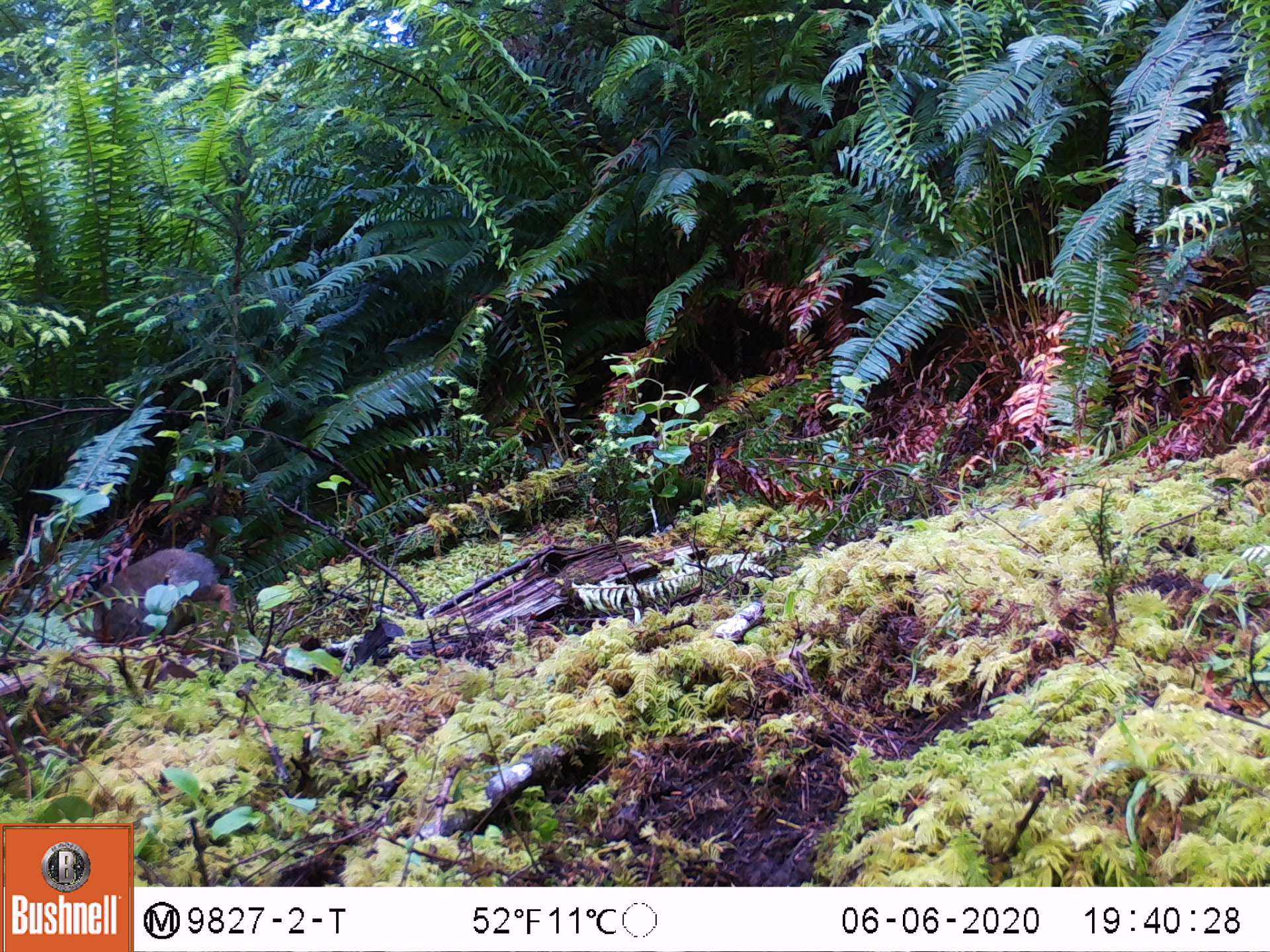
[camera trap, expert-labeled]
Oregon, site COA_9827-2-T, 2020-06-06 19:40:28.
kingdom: Animalia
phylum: Chordata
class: Mammalia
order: Lagomorpha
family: Leporidae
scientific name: Leporidae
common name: hares and rabbits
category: leporidae family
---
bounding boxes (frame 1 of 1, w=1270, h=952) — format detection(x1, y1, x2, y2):
leporidae family: detection(86, 540, 223, 644)